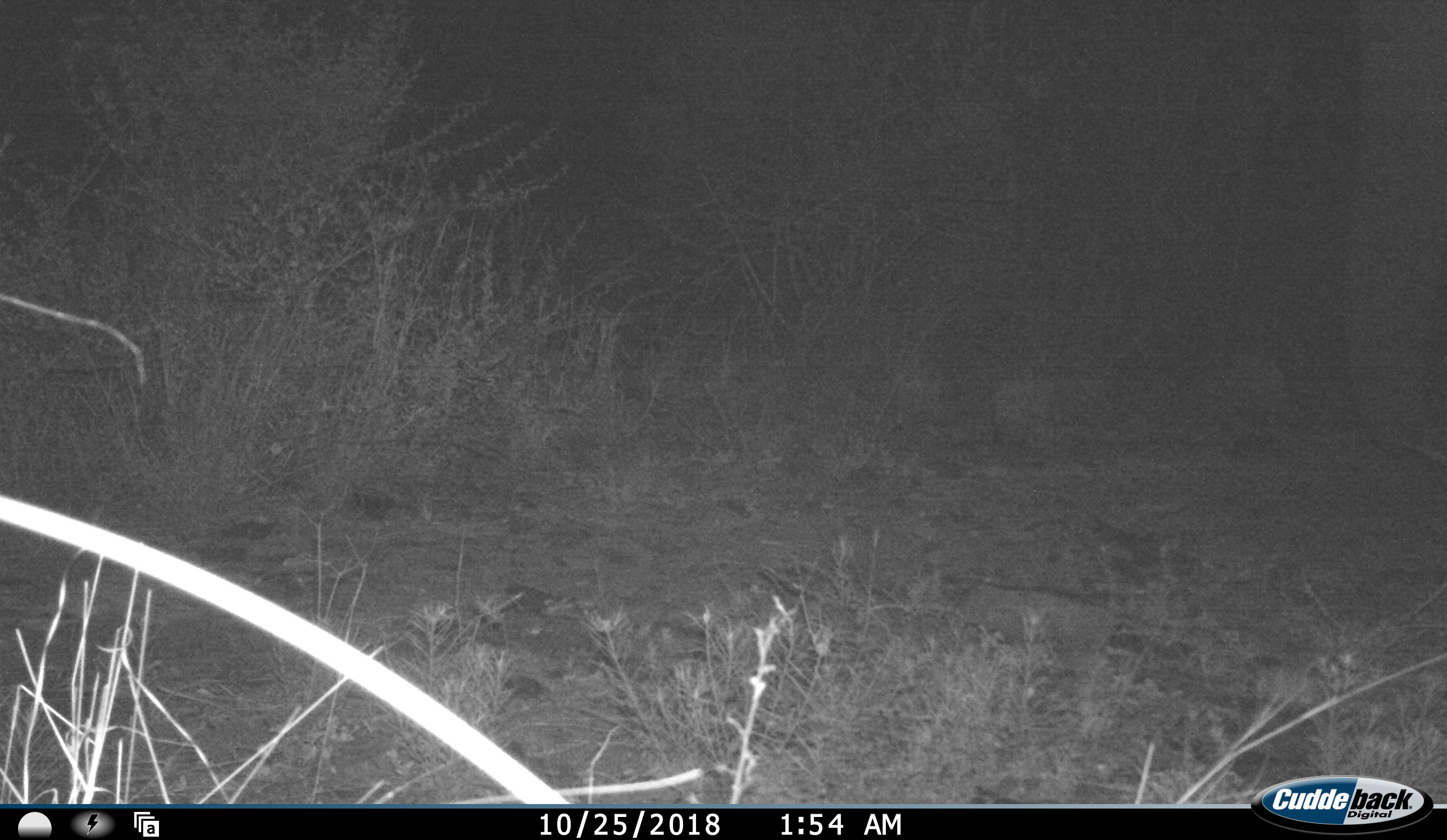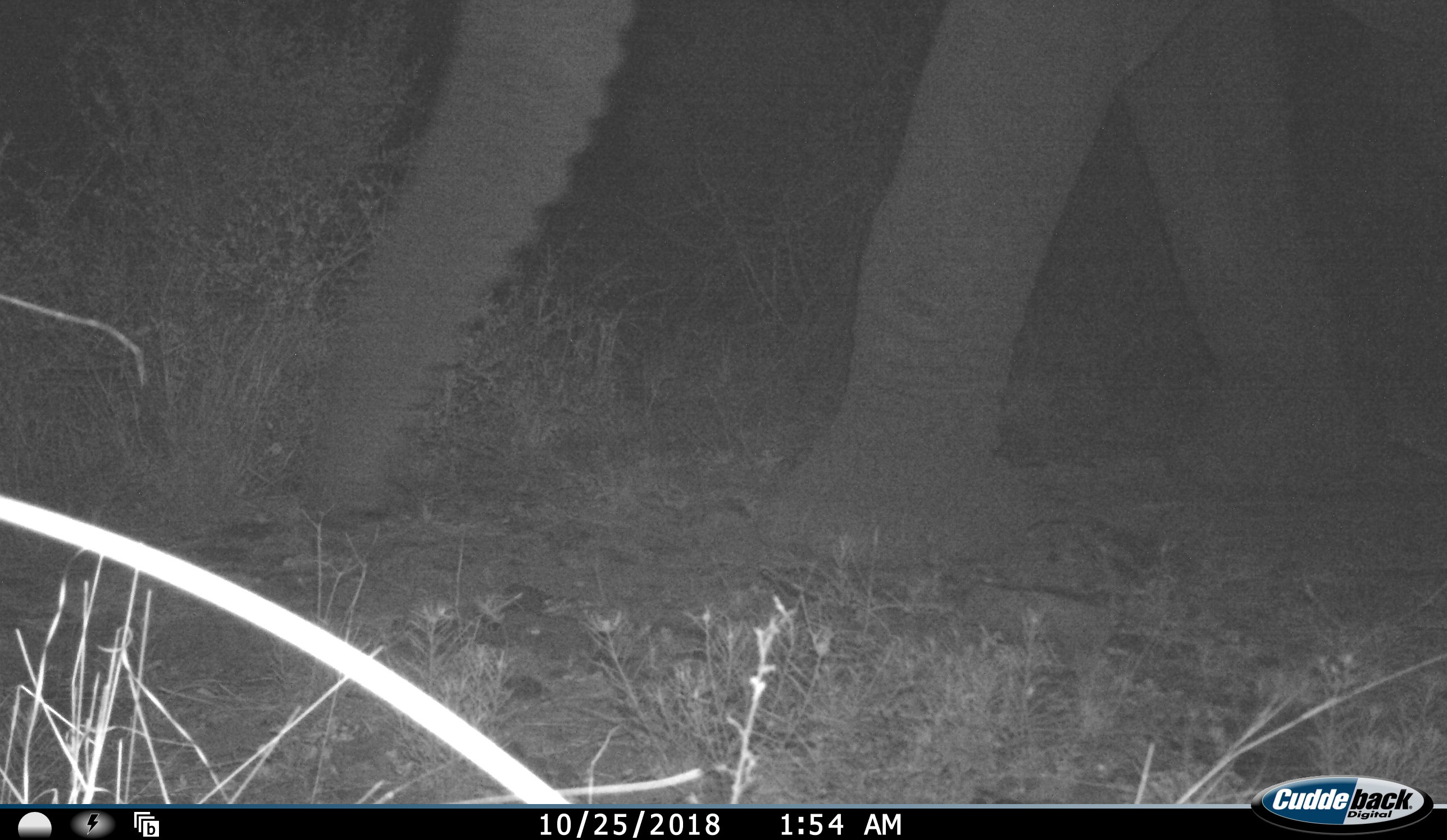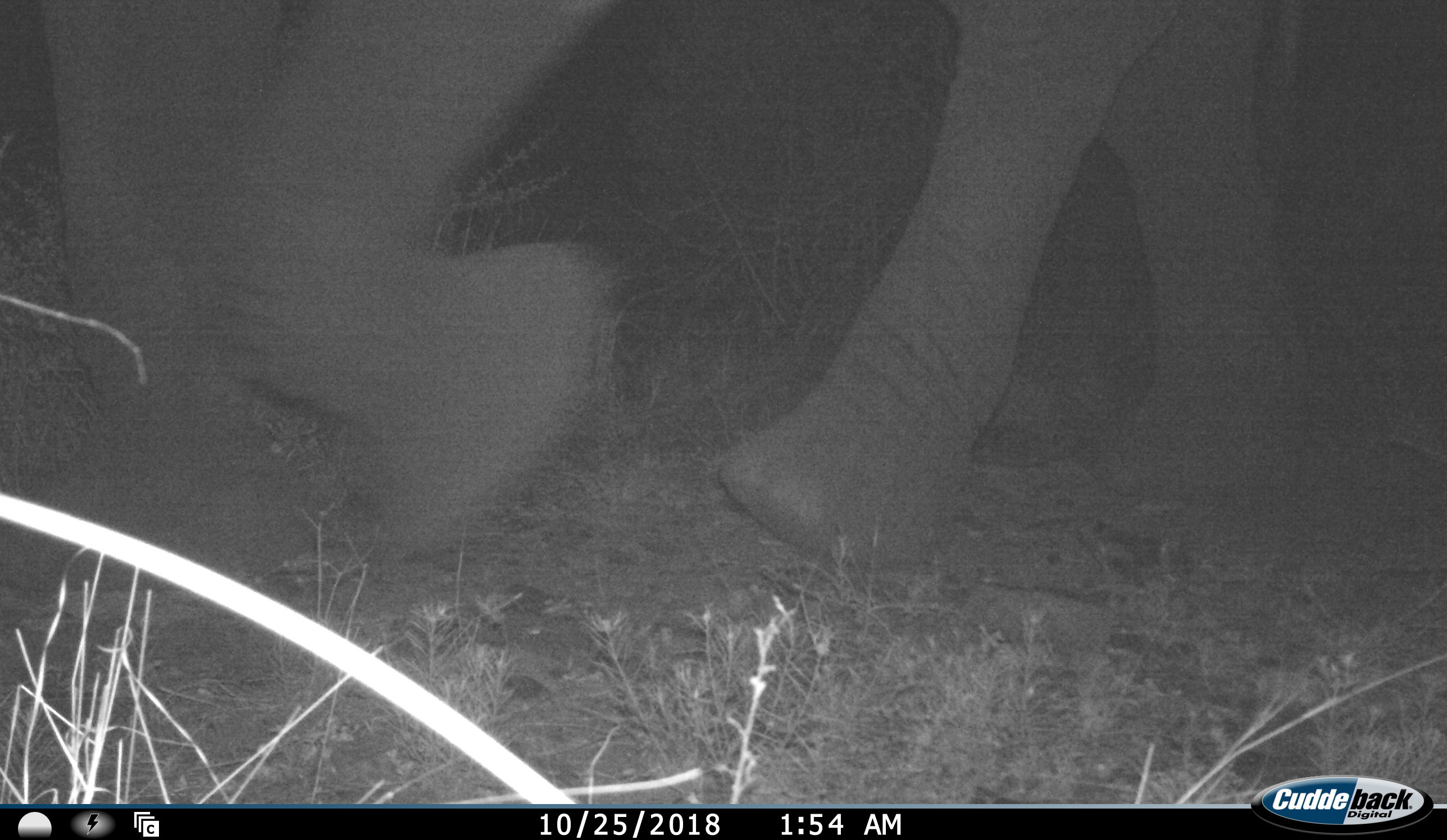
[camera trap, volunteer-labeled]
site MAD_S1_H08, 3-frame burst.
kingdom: Animalia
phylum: Chordata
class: Mammalia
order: Proboscidea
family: Elephantidae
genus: Loxodonta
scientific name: Loxodonta africana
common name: african bush elephant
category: elephant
Elephant (african bush elephant) (Loxodonta africana), count 1. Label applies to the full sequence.